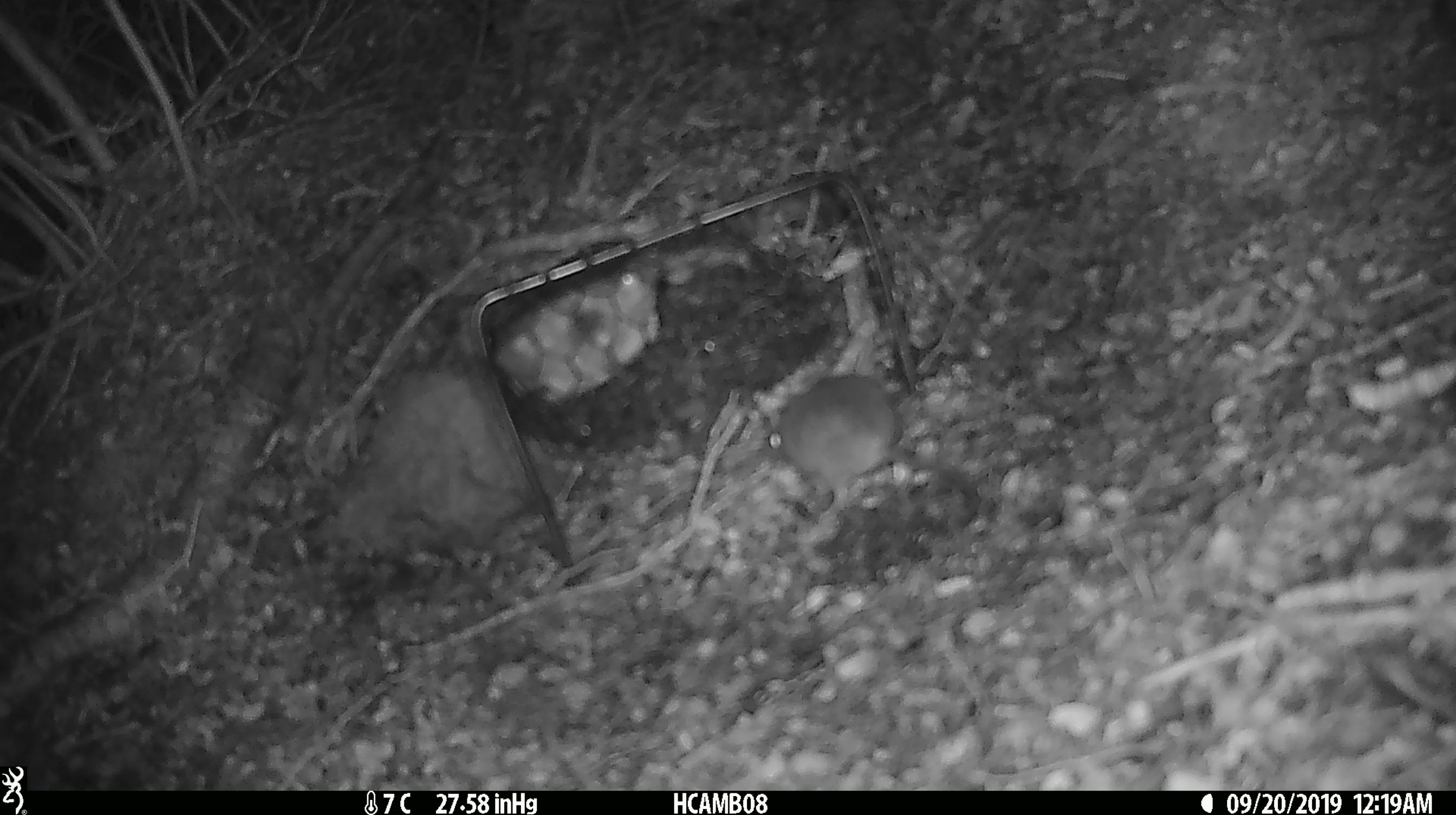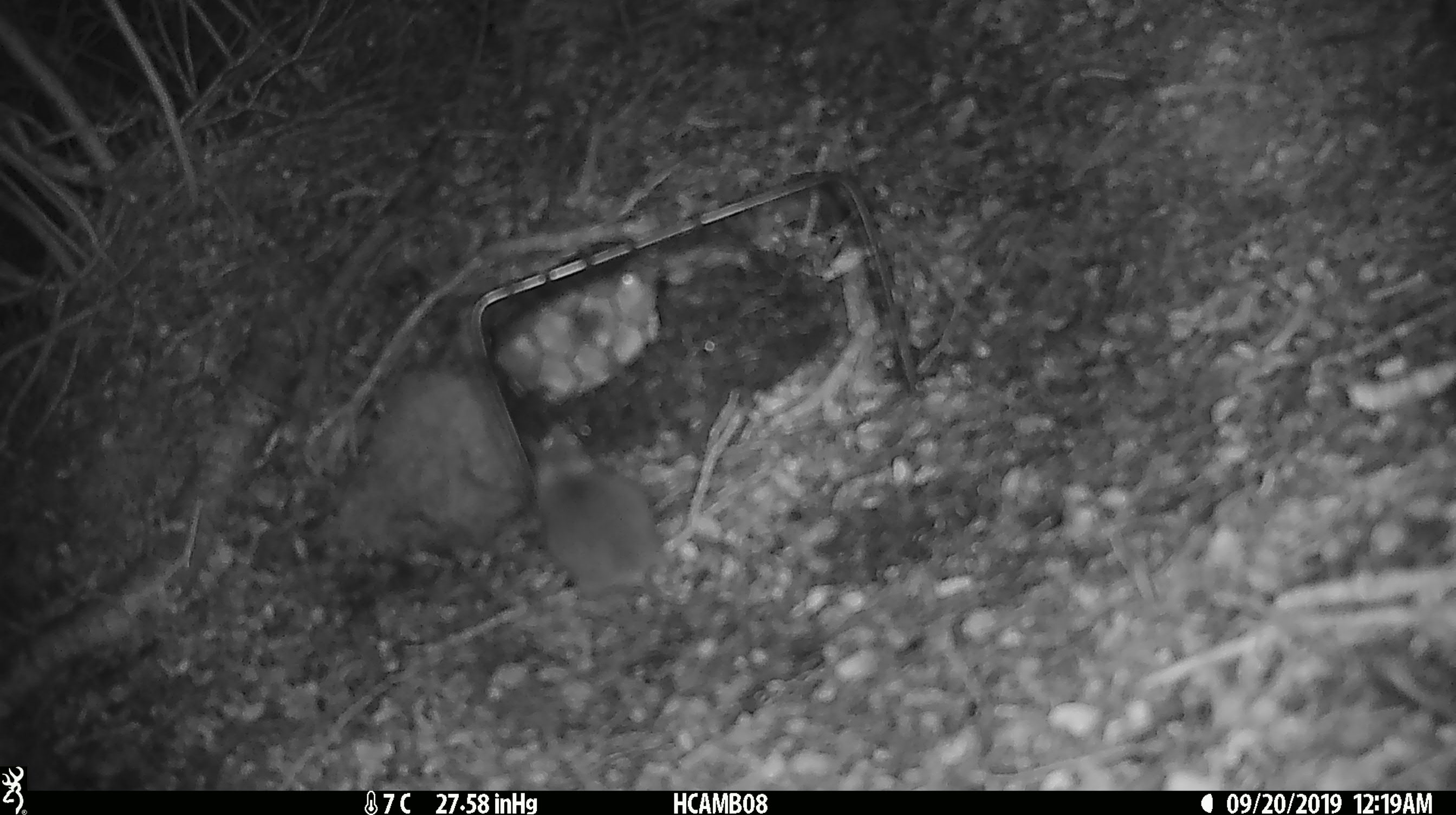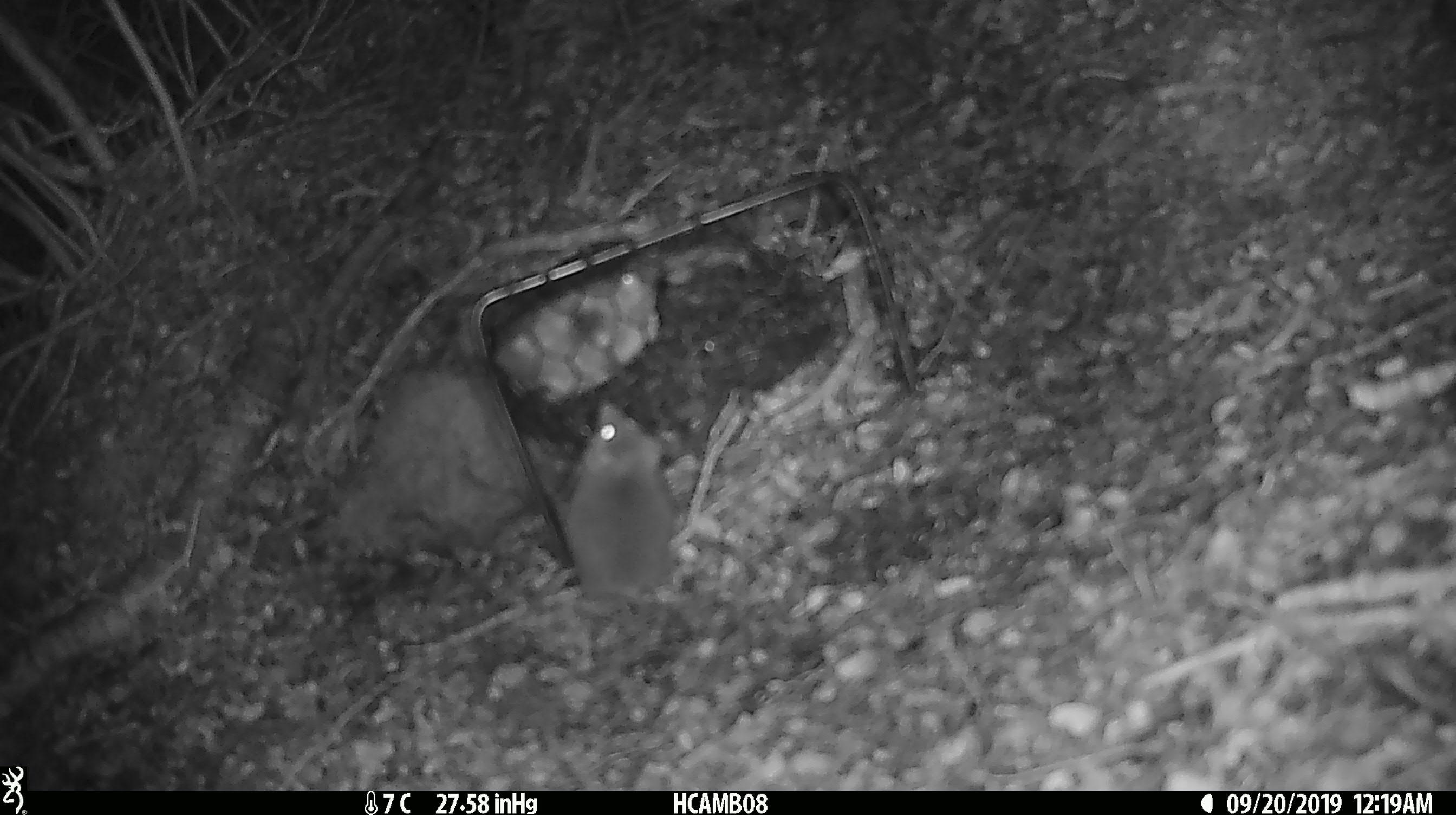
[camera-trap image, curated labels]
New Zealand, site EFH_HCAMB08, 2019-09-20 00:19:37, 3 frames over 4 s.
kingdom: Animalia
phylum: Chordata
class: Mammalia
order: Rodentia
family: Muridae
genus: Mus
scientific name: Mus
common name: mouse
Mouse (Mus).